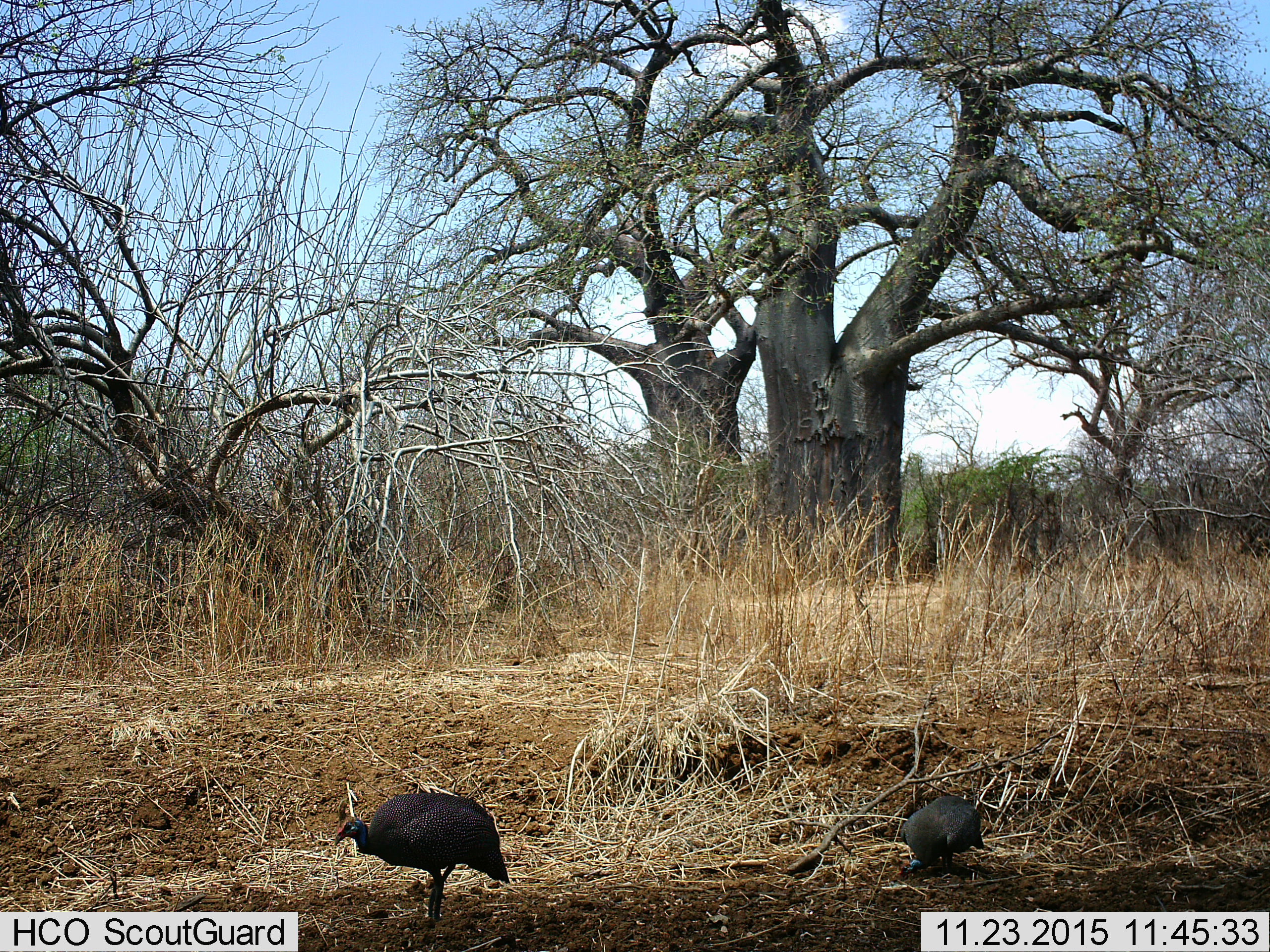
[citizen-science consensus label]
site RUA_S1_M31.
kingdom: Animalia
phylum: Chordata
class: Aves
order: Galliformes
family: Numididae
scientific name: Numididae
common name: guineafowl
Guineafowl (Numididae), count 2. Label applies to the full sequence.